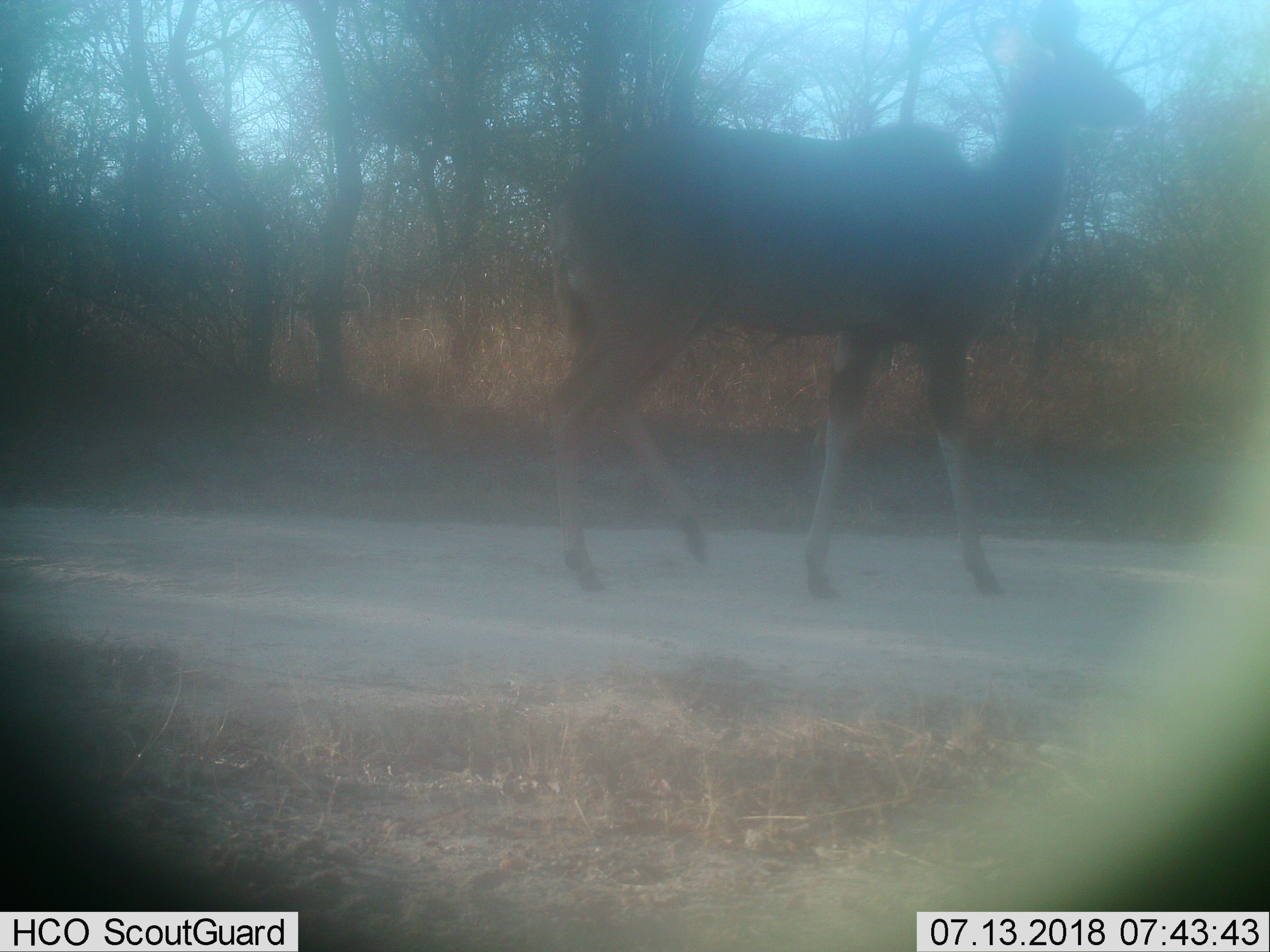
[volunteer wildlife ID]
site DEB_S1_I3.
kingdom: Animalia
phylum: Chordata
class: Mammalia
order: Artiodactyla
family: Bovidae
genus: Tragelaphus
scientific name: Tragelaphus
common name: kudu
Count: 1.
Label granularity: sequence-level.